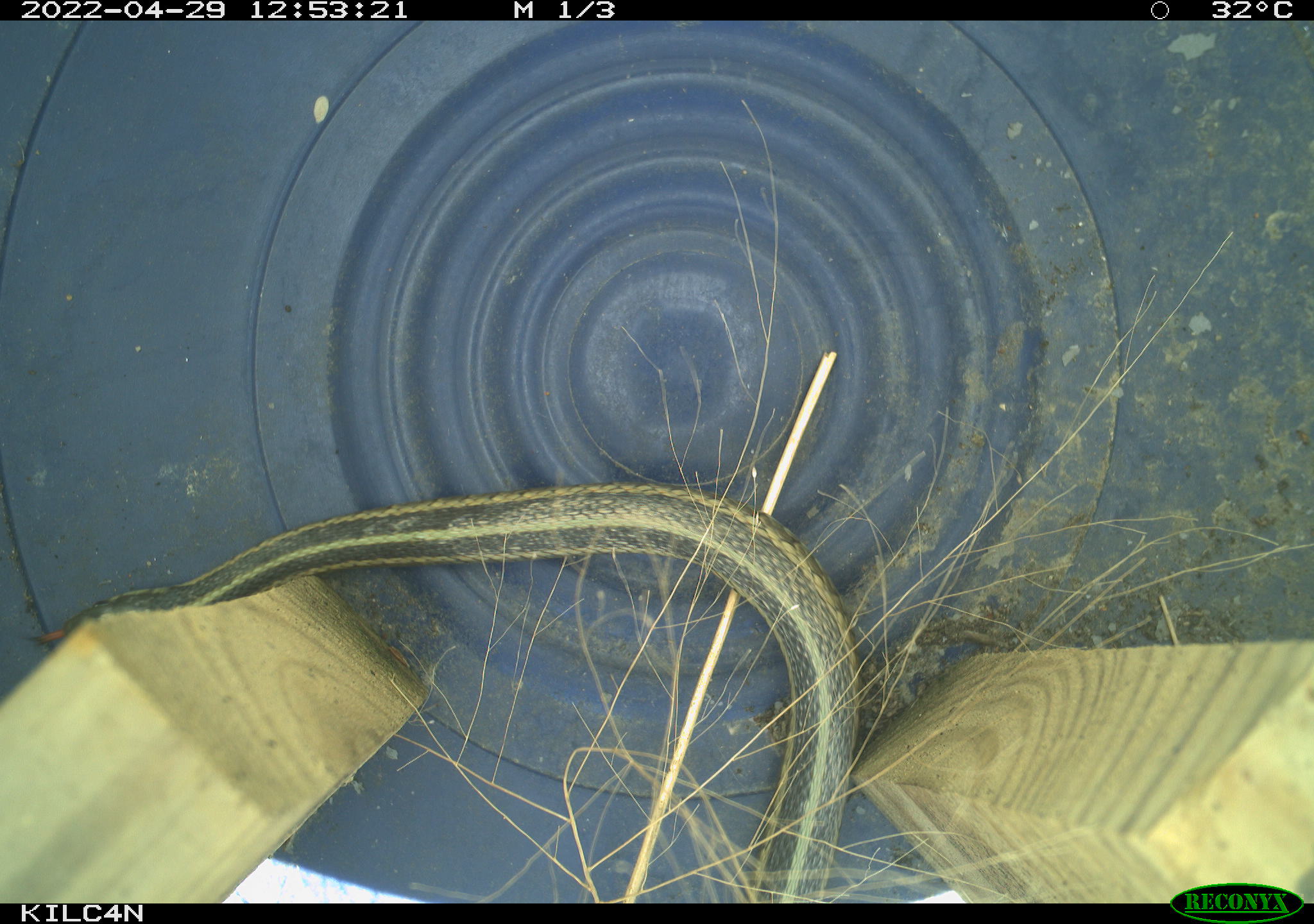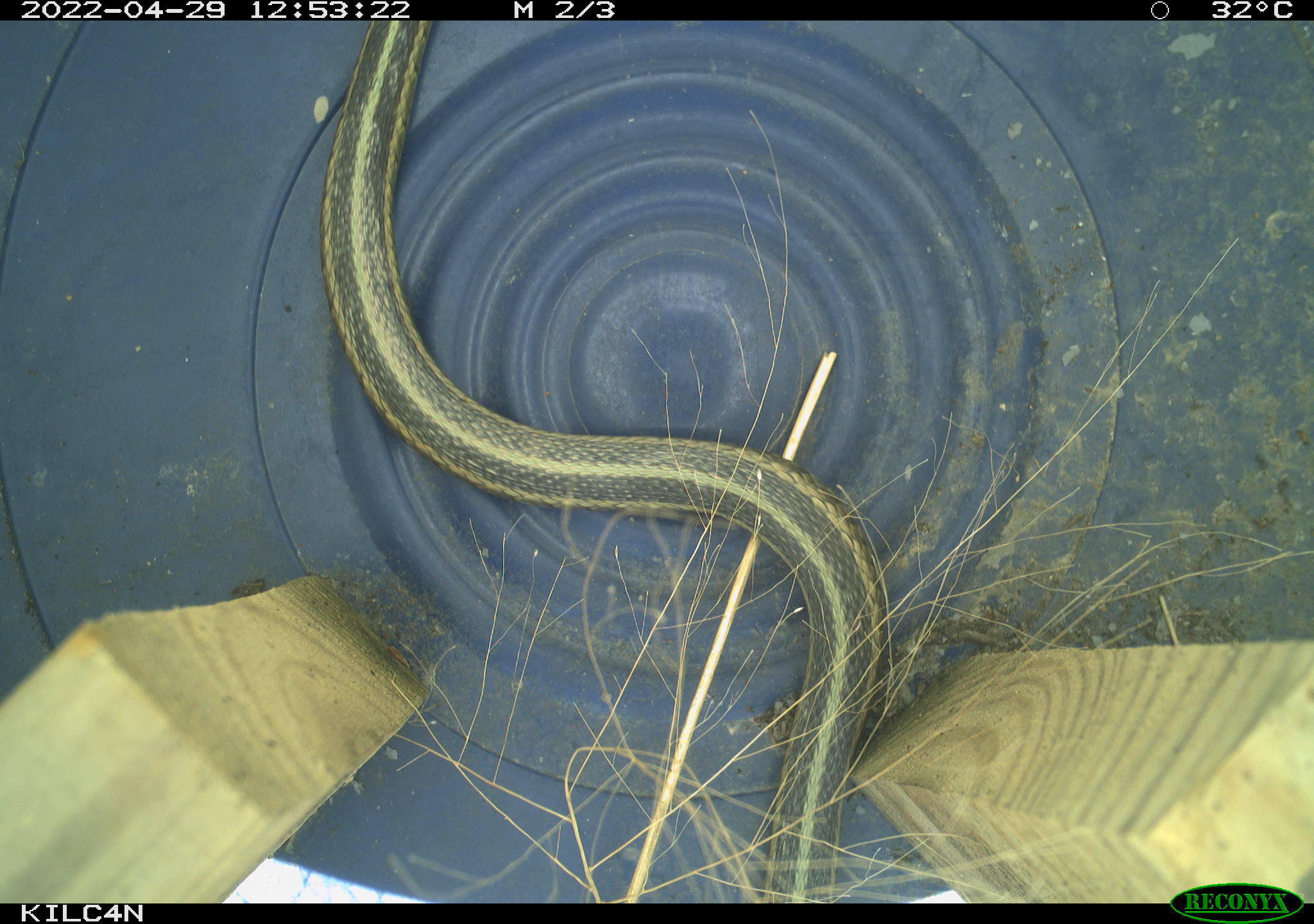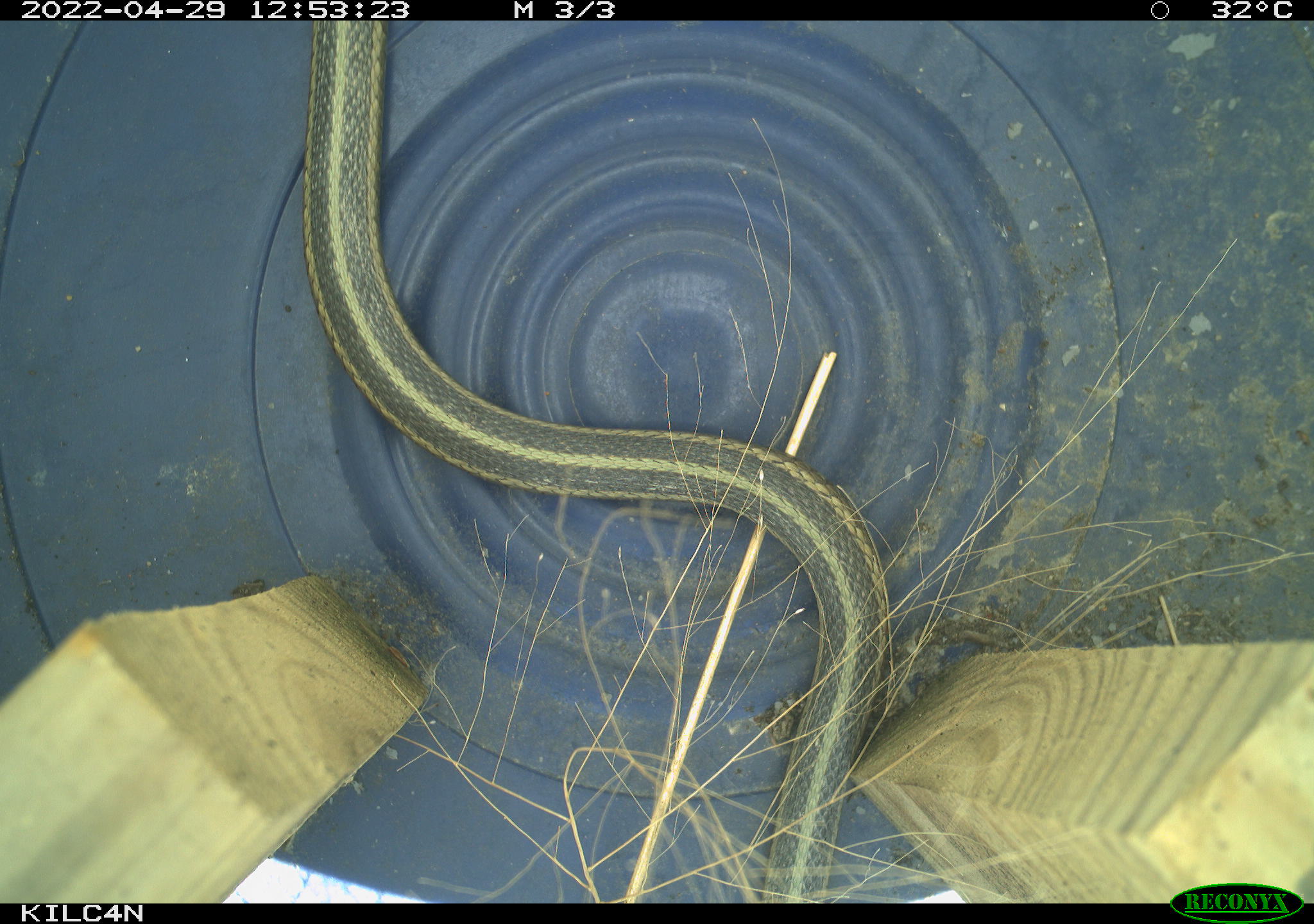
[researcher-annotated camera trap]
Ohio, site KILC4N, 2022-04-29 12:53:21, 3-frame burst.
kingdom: Animalia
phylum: Chordata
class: Reptilia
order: Squamata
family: Colubridae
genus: Thamnophis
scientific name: Thamnophis sirtalis sirtalis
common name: eastern gartersnake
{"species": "eastern gartersnake (Thamnophis sirtalis sirtalis)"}